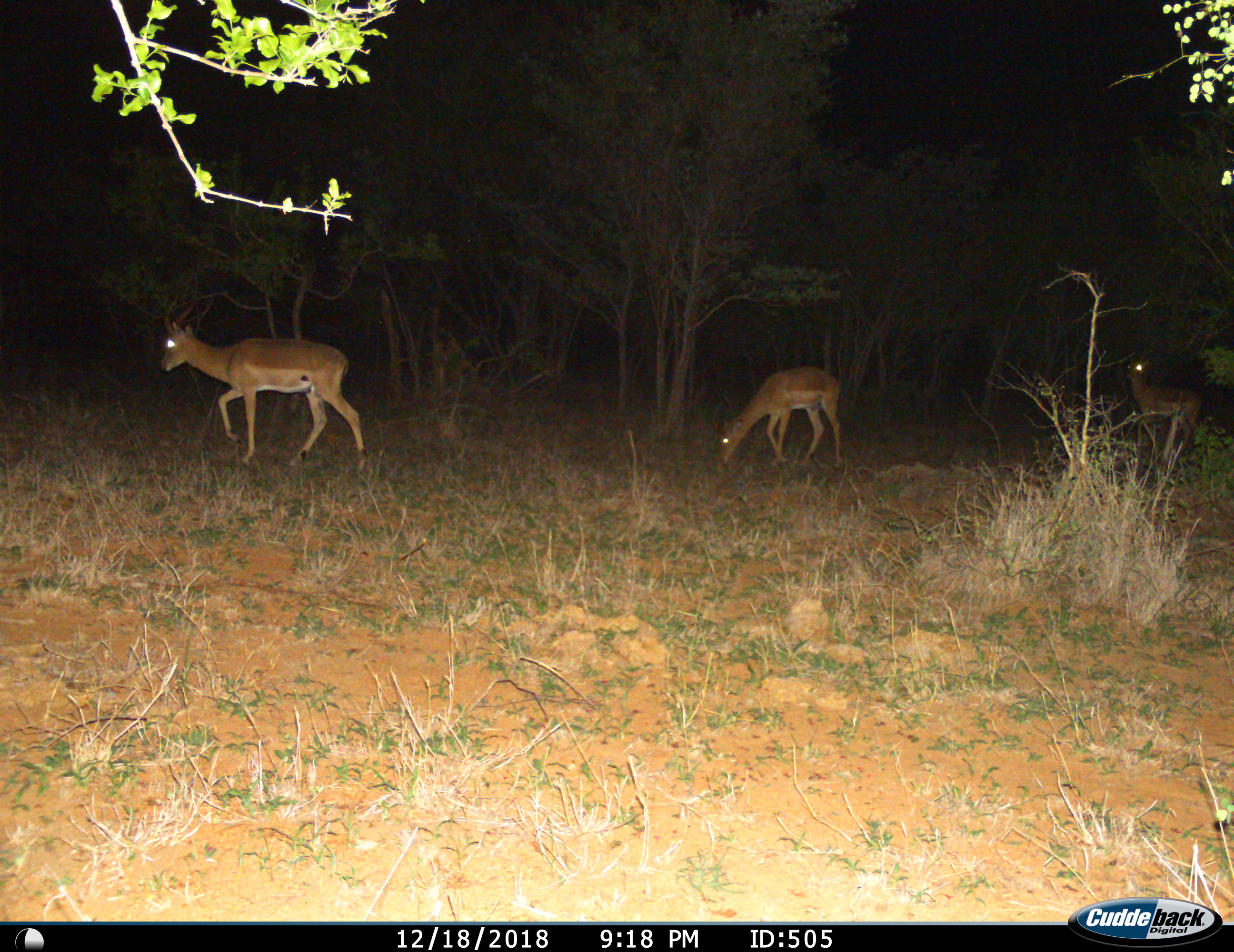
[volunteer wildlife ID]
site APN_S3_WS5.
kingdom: Animalia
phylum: Chordata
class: Mammalia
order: Artiodactyla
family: Bovidae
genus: Aepyceros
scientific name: Aepyceros melampus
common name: impala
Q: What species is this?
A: Impala (Aepyceros melampus).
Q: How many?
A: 3.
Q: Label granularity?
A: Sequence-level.